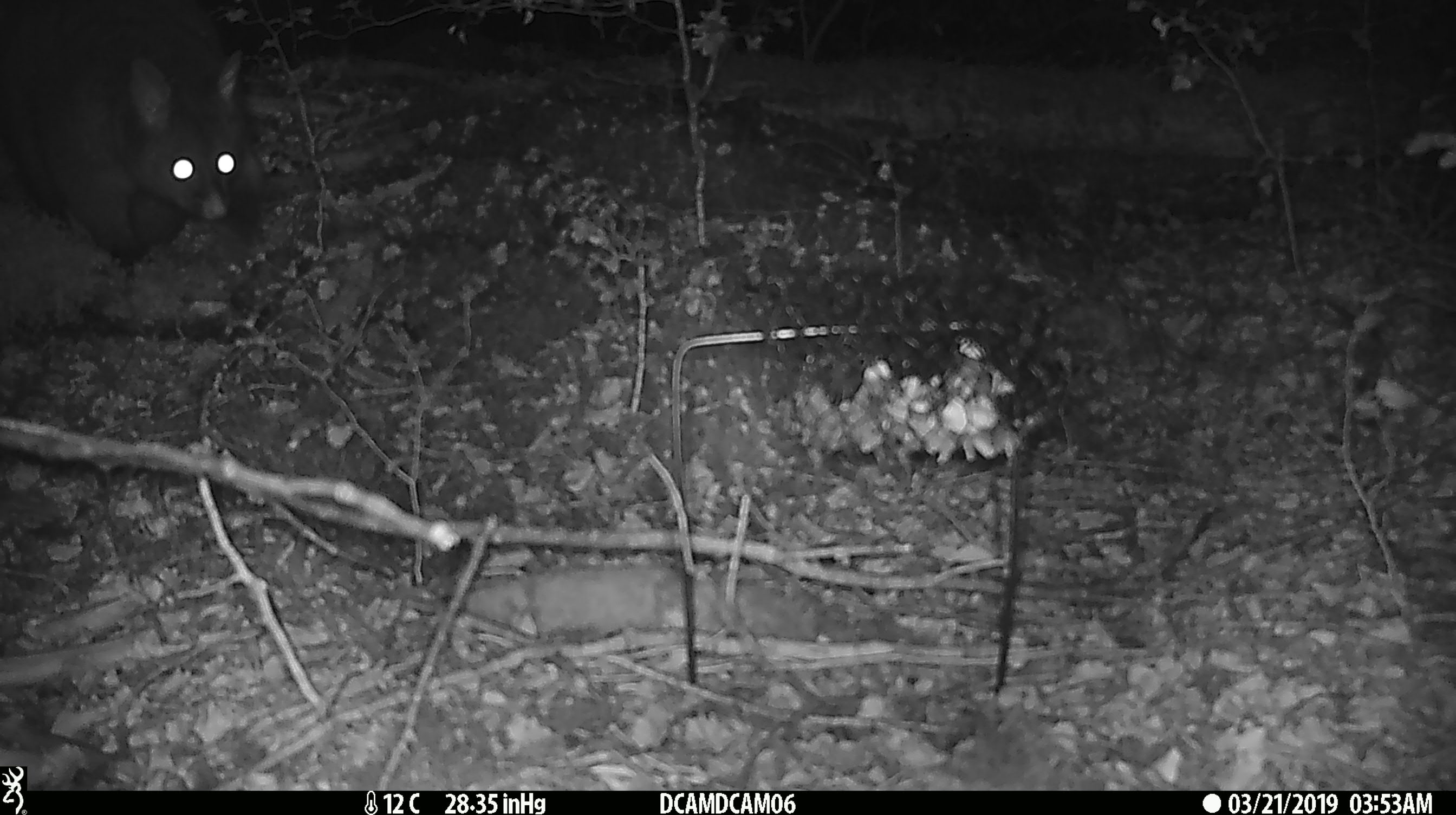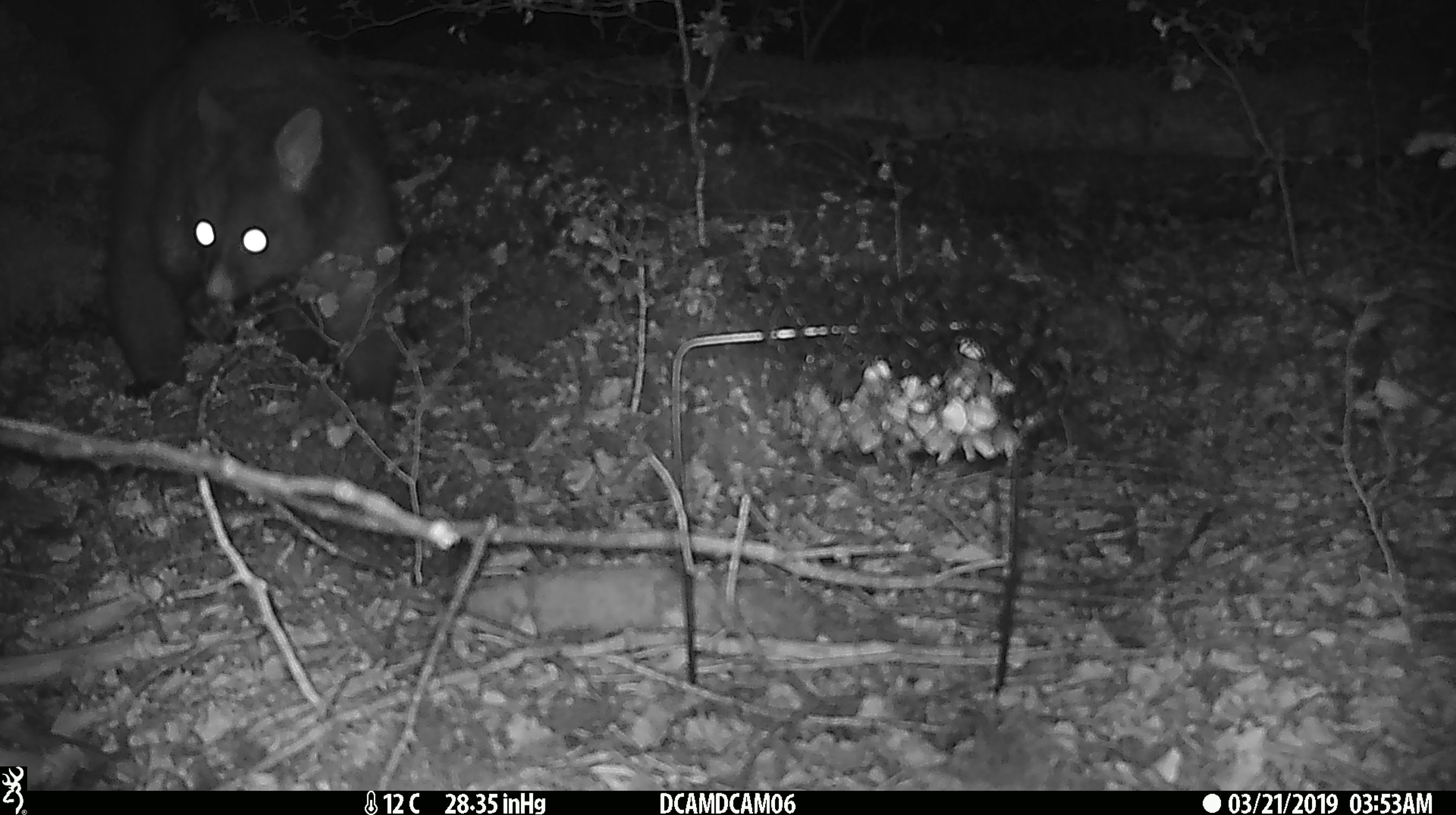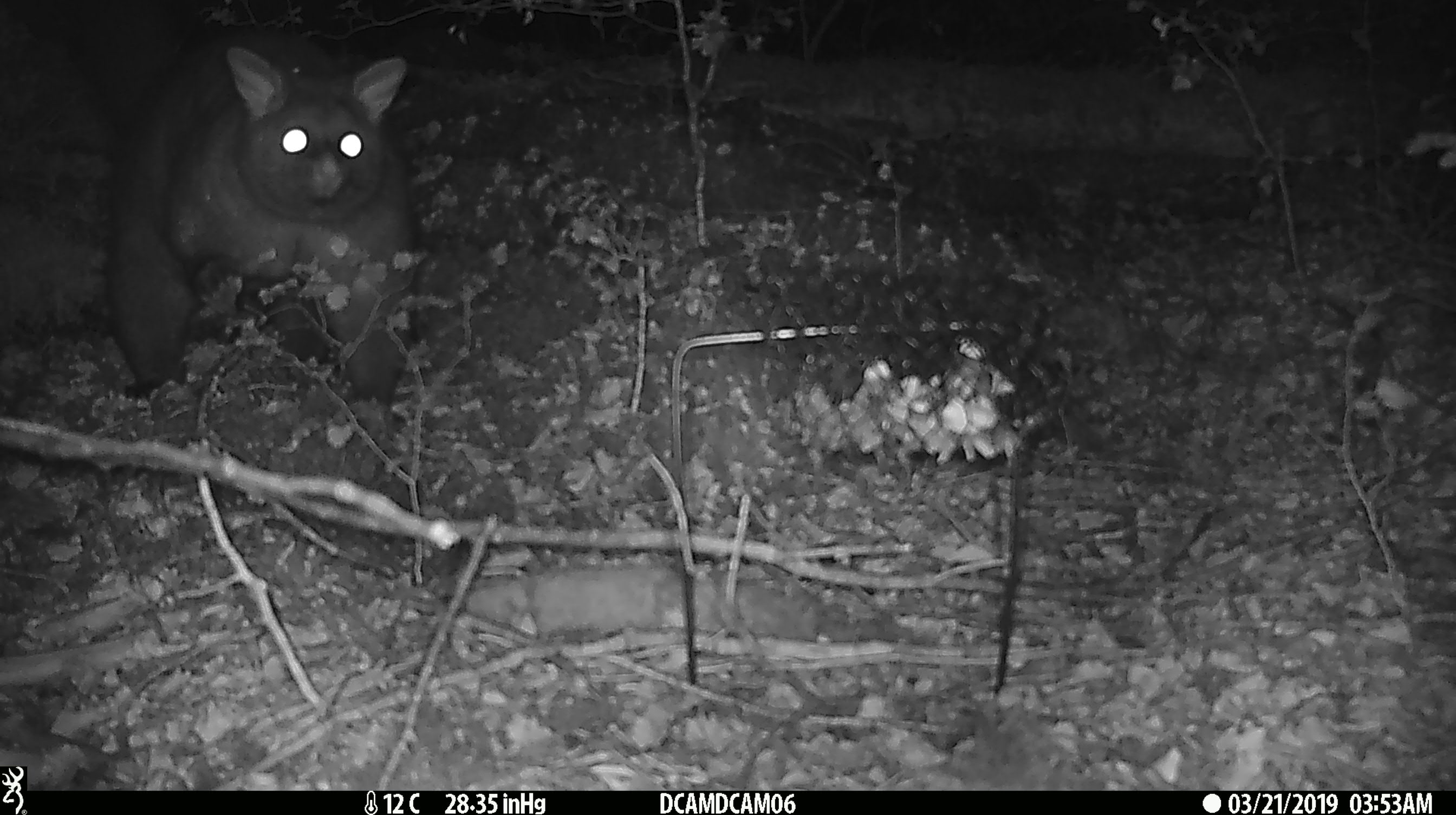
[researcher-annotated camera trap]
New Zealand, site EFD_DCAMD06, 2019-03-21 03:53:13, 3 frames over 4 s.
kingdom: Animalia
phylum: Chordata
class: Mammalia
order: Diprotodontia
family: Phalangeridae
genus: Trichosurus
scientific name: Trichosurus vulpecula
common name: common brushtail possum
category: possum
Possum (common brushtail possum) (Trichosurus vulpecula).